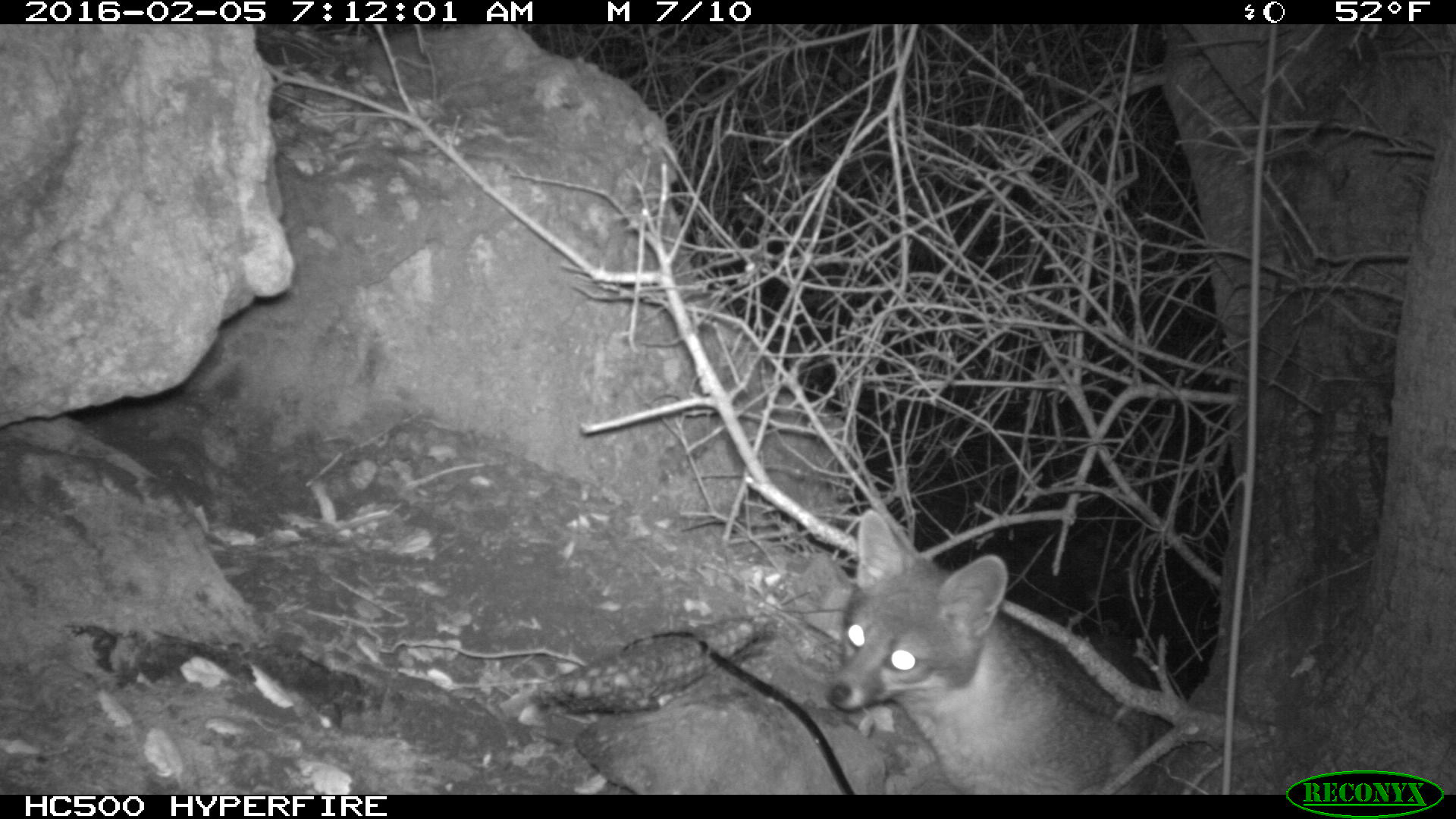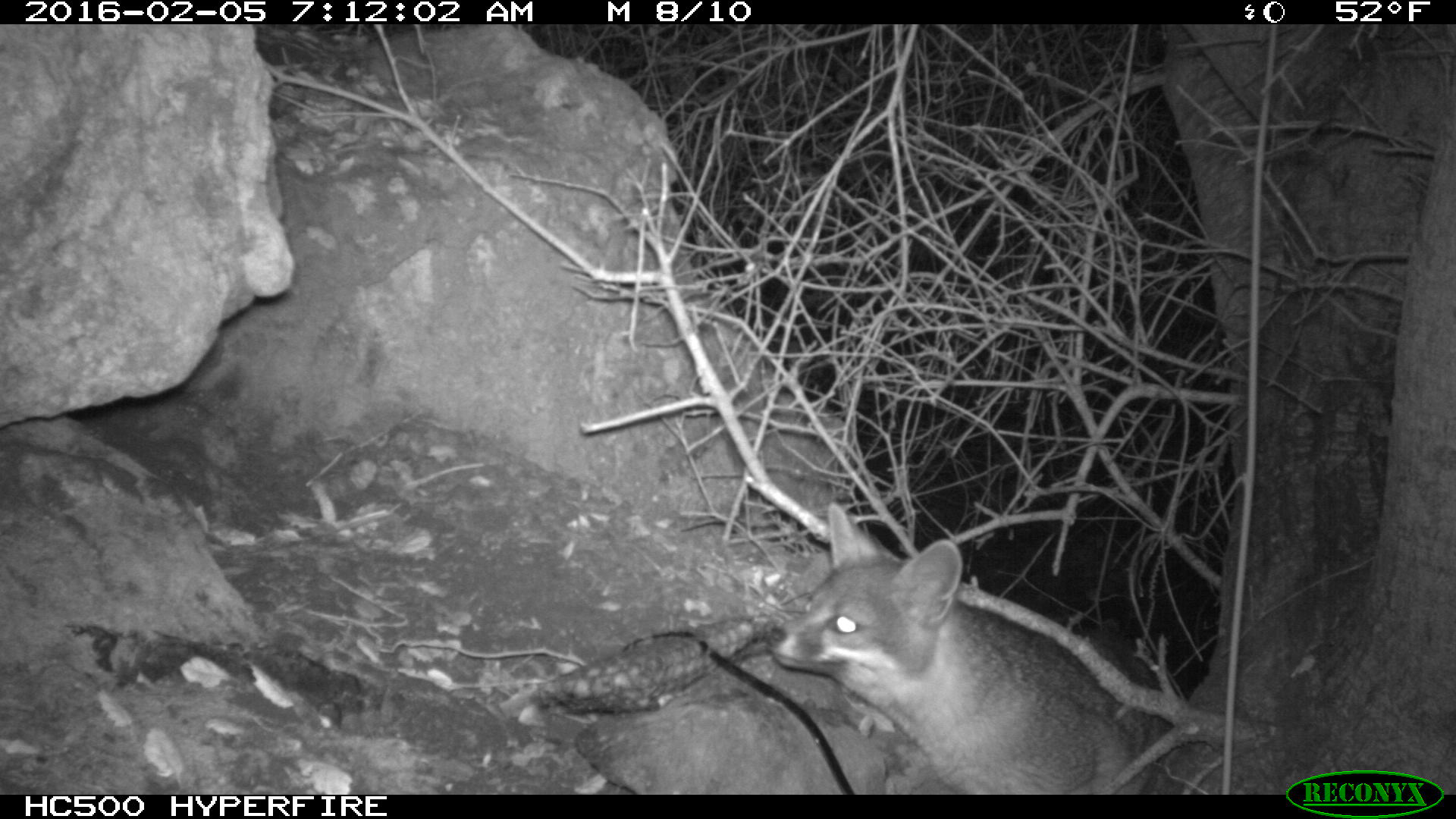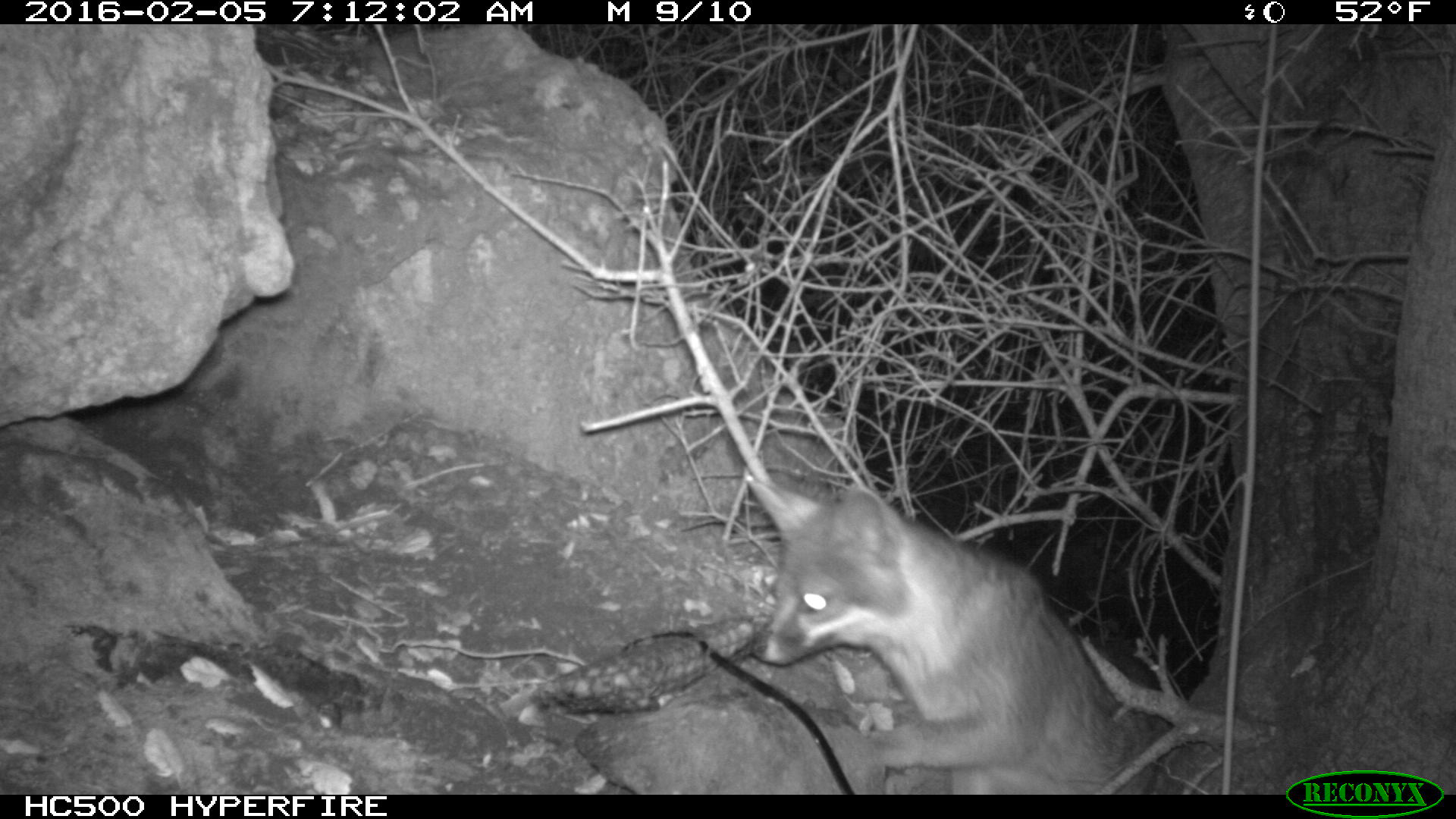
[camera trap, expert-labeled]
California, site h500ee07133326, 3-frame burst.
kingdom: Animalia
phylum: Chordata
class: Mammalia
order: Carnivora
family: Canidae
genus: Urocyon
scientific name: Urocyon littoralis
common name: island fox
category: fox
Fox (island fox) (Urocyon littoralis).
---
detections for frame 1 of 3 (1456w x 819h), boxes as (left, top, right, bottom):
fox: (827, 508, 1169, 793)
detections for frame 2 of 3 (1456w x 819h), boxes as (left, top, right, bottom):
fox: (770, 502, 1158, 793)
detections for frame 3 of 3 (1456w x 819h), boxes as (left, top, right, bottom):
fox: (743, 471, 1152, 793)